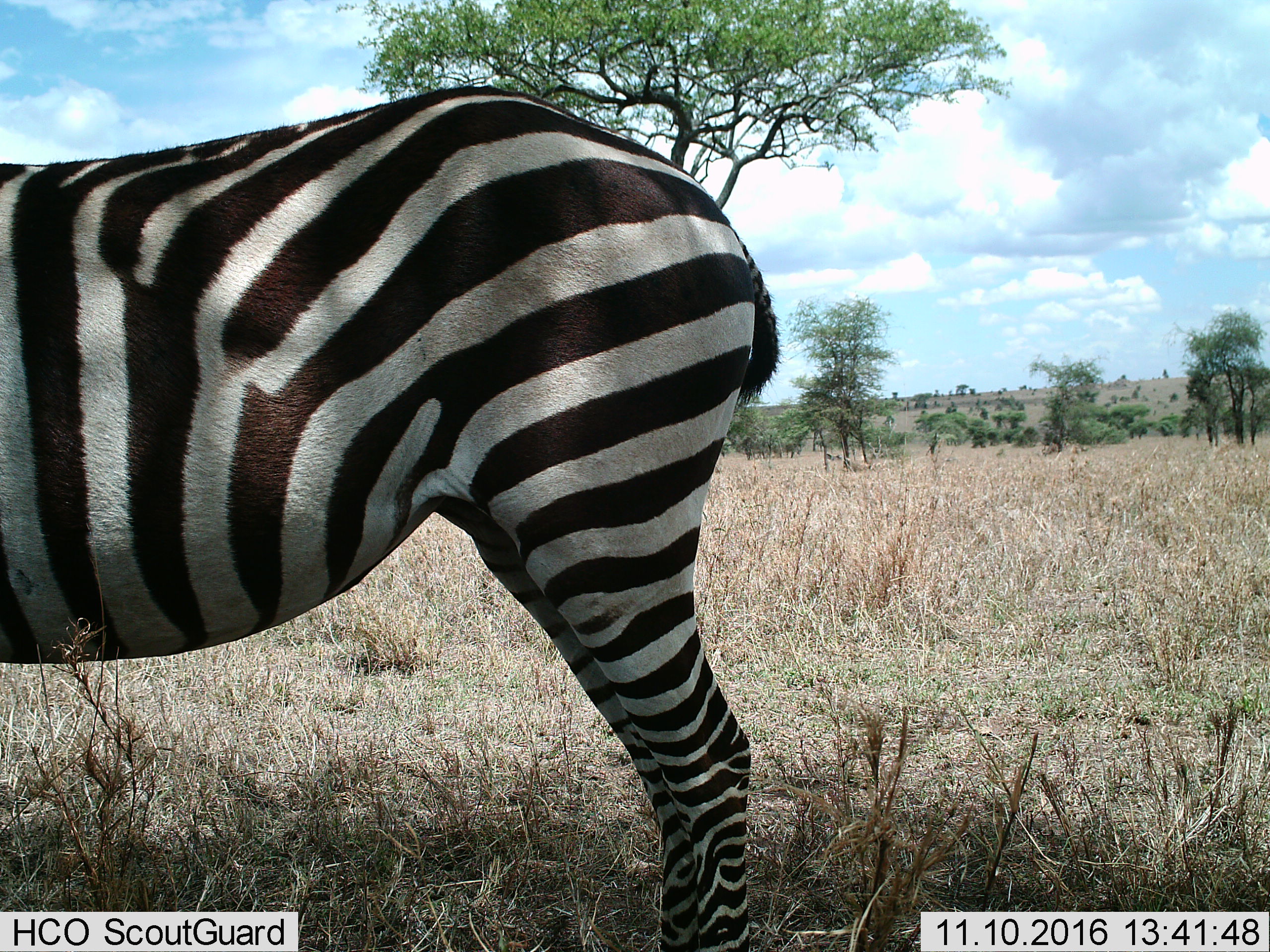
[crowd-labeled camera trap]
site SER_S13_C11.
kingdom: Animalia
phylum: Chordata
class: Mammalia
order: Perissodactyla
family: Equidae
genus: Equus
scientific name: Equus quagga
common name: plains zebra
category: zebraplains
Zebraplains (plains zebra) (Equus quagga), count 1. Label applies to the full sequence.